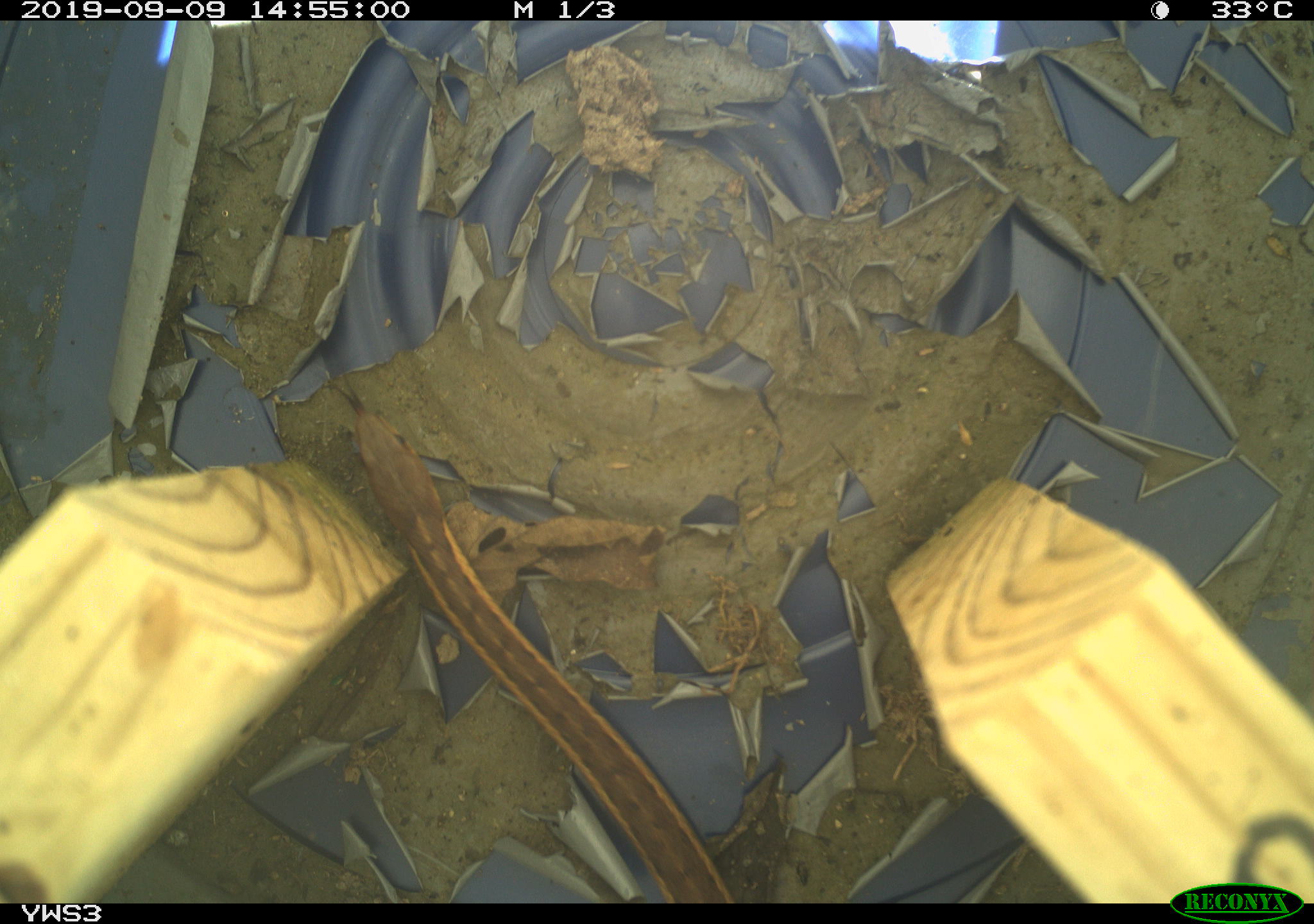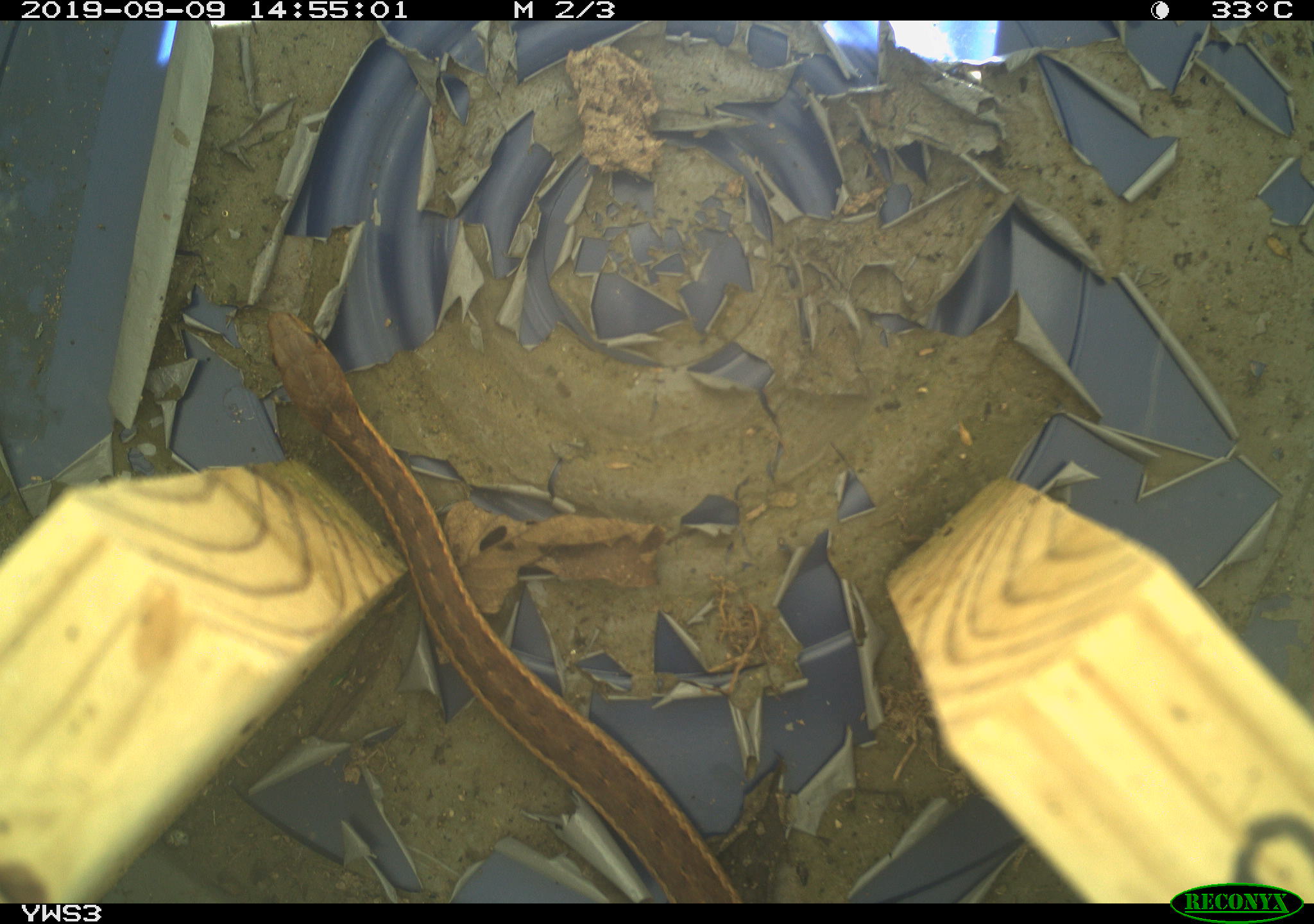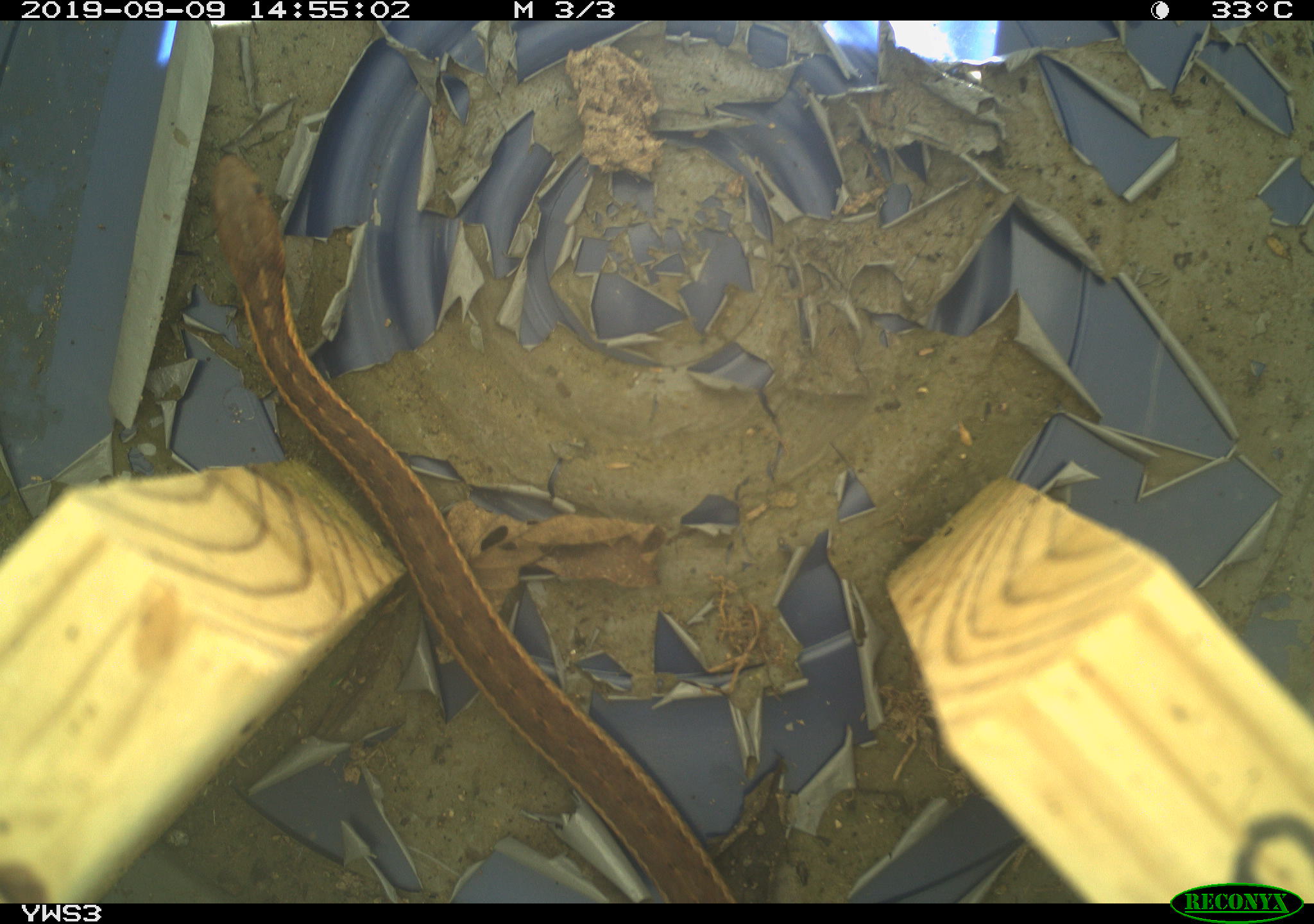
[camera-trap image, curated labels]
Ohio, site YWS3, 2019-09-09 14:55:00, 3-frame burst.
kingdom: Animalia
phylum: Chordata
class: Reptilia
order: Squamata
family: Colubridae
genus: Thamnophis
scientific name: Thamnophis sirtalis sirtalis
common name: eastern gartersnake